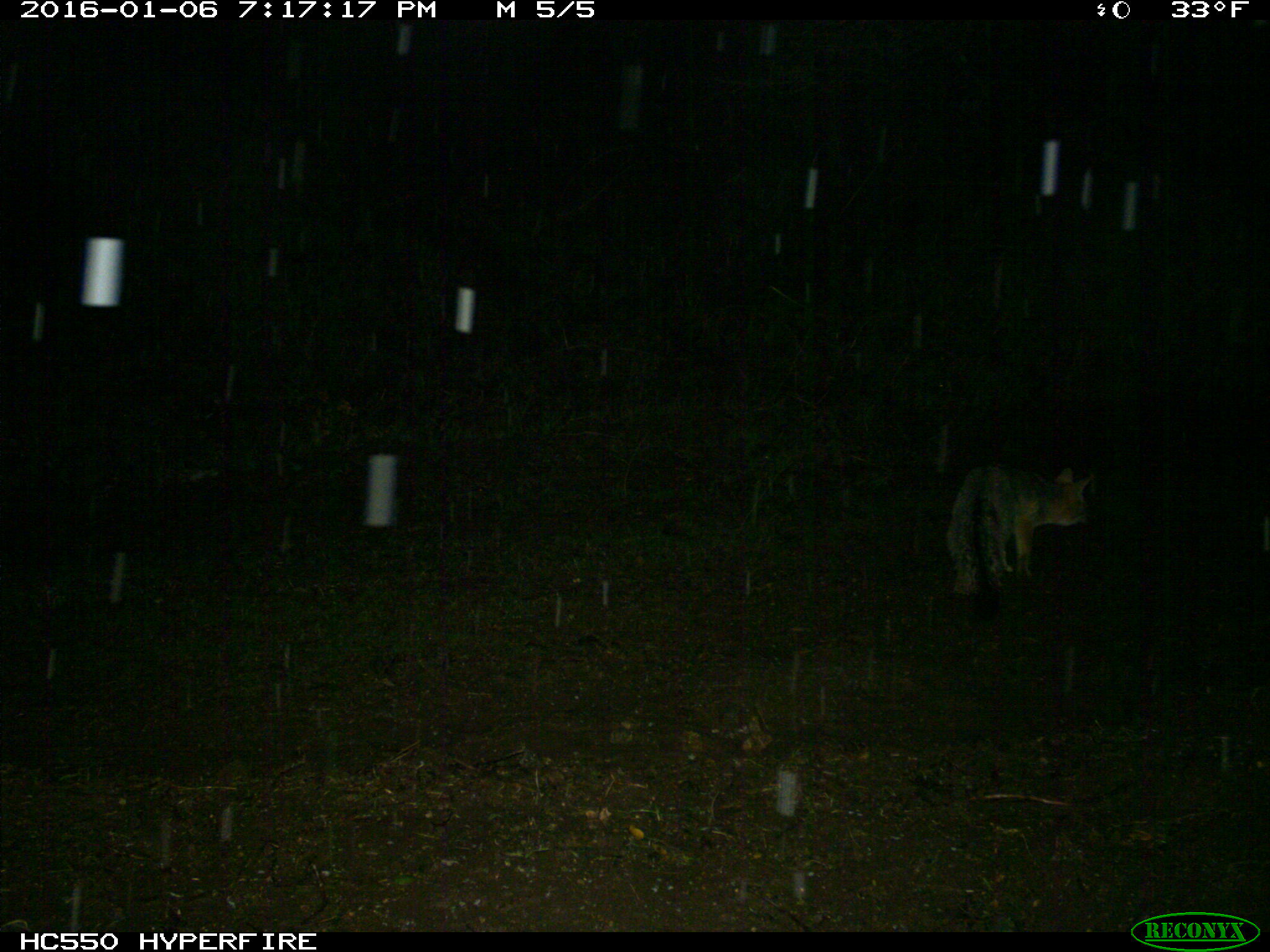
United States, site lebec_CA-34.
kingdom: Animalia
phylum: Chordata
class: Mammalia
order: Carnivora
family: Canidae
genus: Urocyon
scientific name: Urocyon cinereoargenteus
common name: gray fox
Urocyon cinereoargenteus (gray fox).